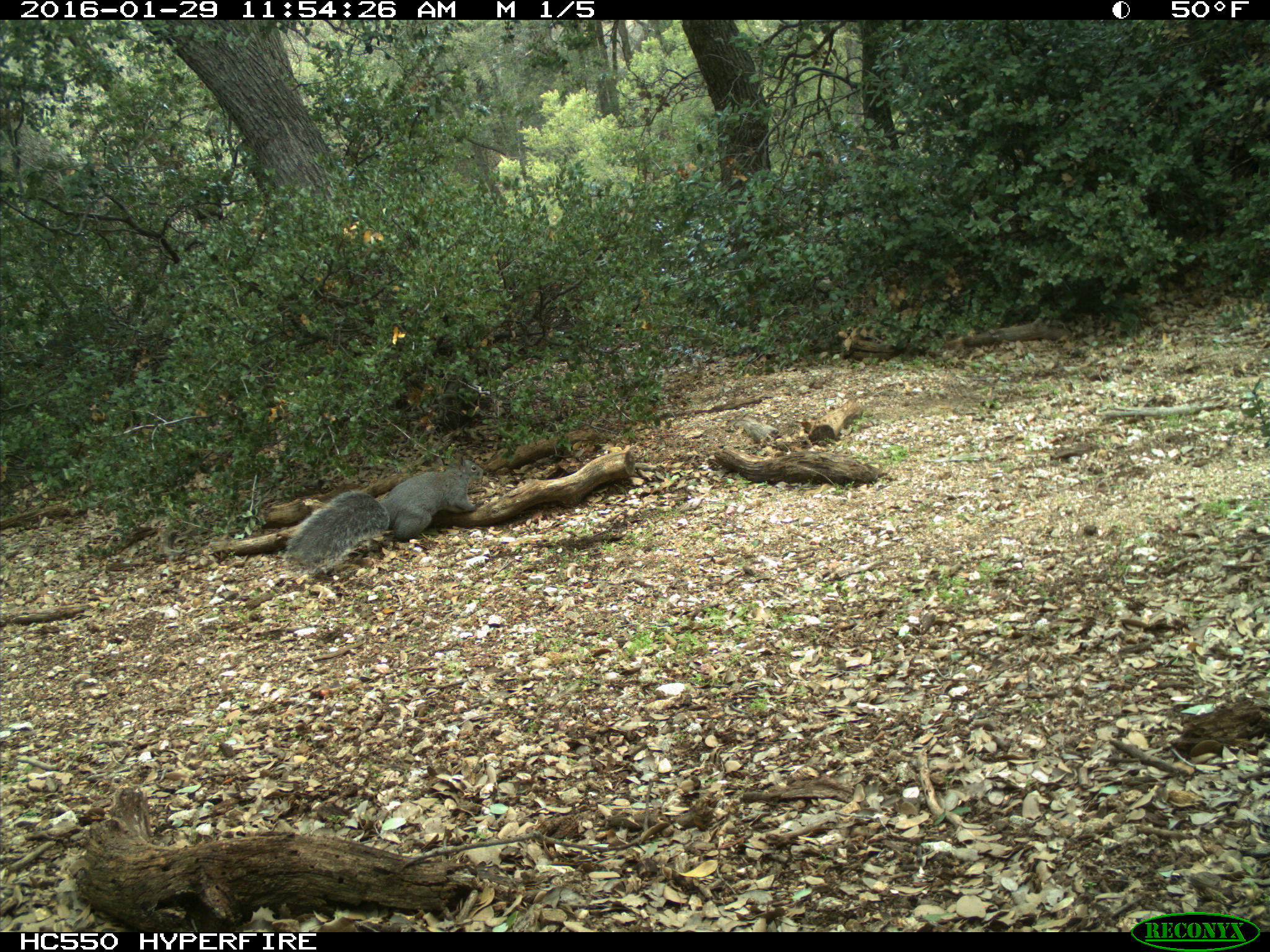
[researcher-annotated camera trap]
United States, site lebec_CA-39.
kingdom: Animalia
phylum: Chordata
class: Mammalia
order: Rodentia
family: Sciuridae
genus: Sciurus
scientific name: Sciurus carolinensis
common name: eastern gray squirrel